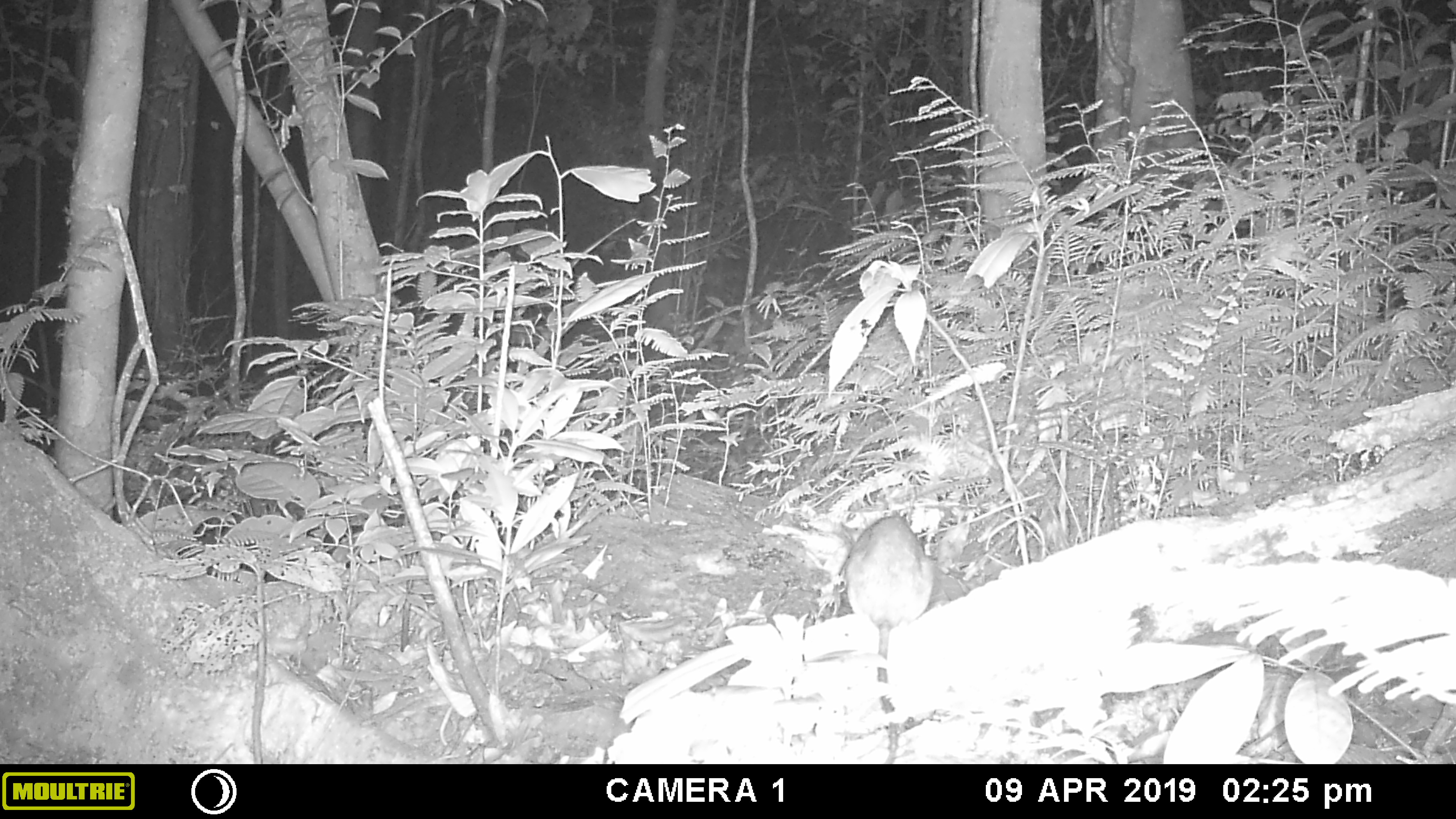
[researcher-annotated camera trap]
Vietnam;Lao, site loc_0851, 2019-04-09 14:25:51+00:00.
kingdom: Animalia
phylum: Chordata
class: Mammalia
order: Rodentia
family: Muridae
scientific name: Muridae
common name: old-world mice and rats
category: unidentified murid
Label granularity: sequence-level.